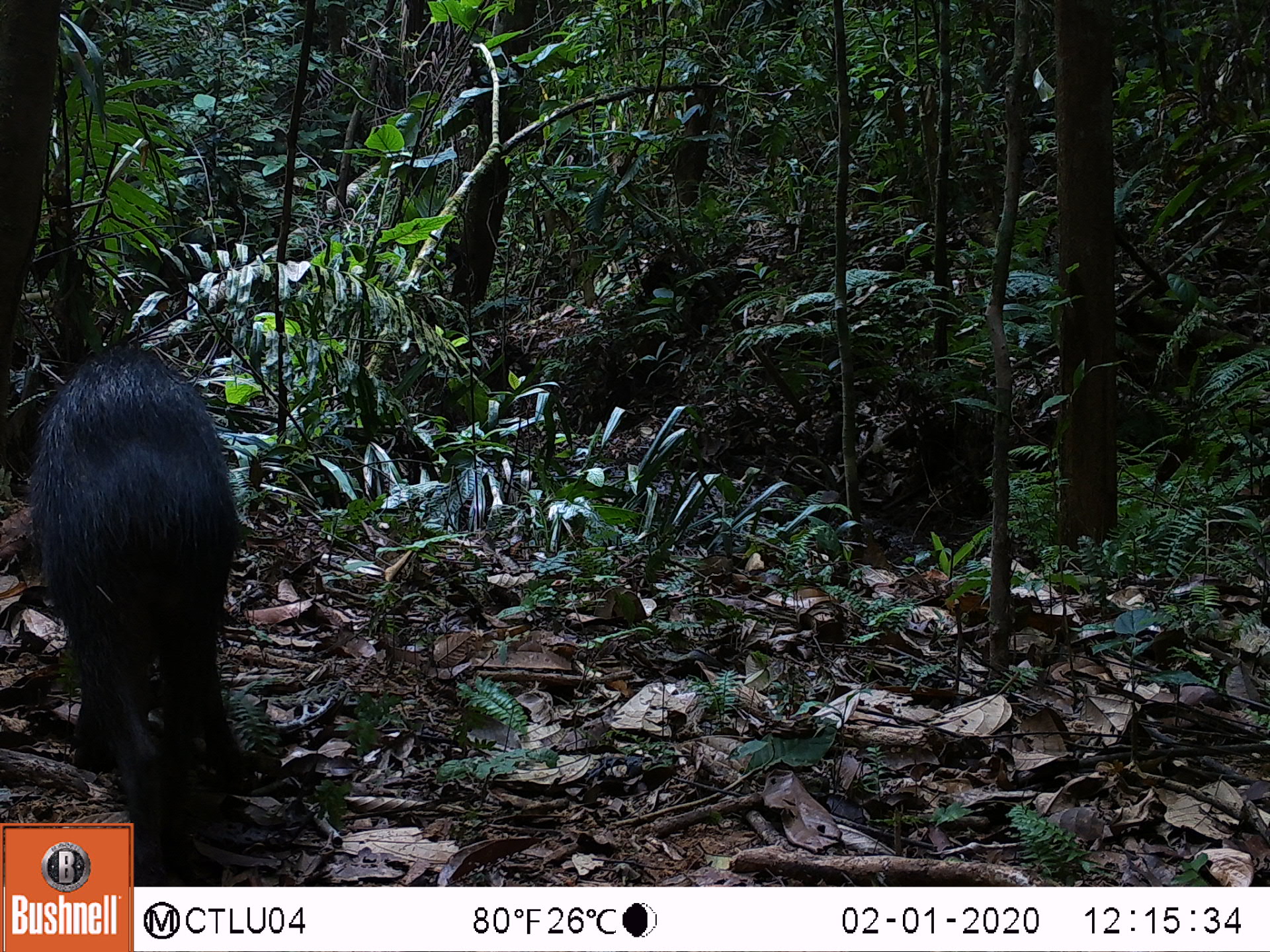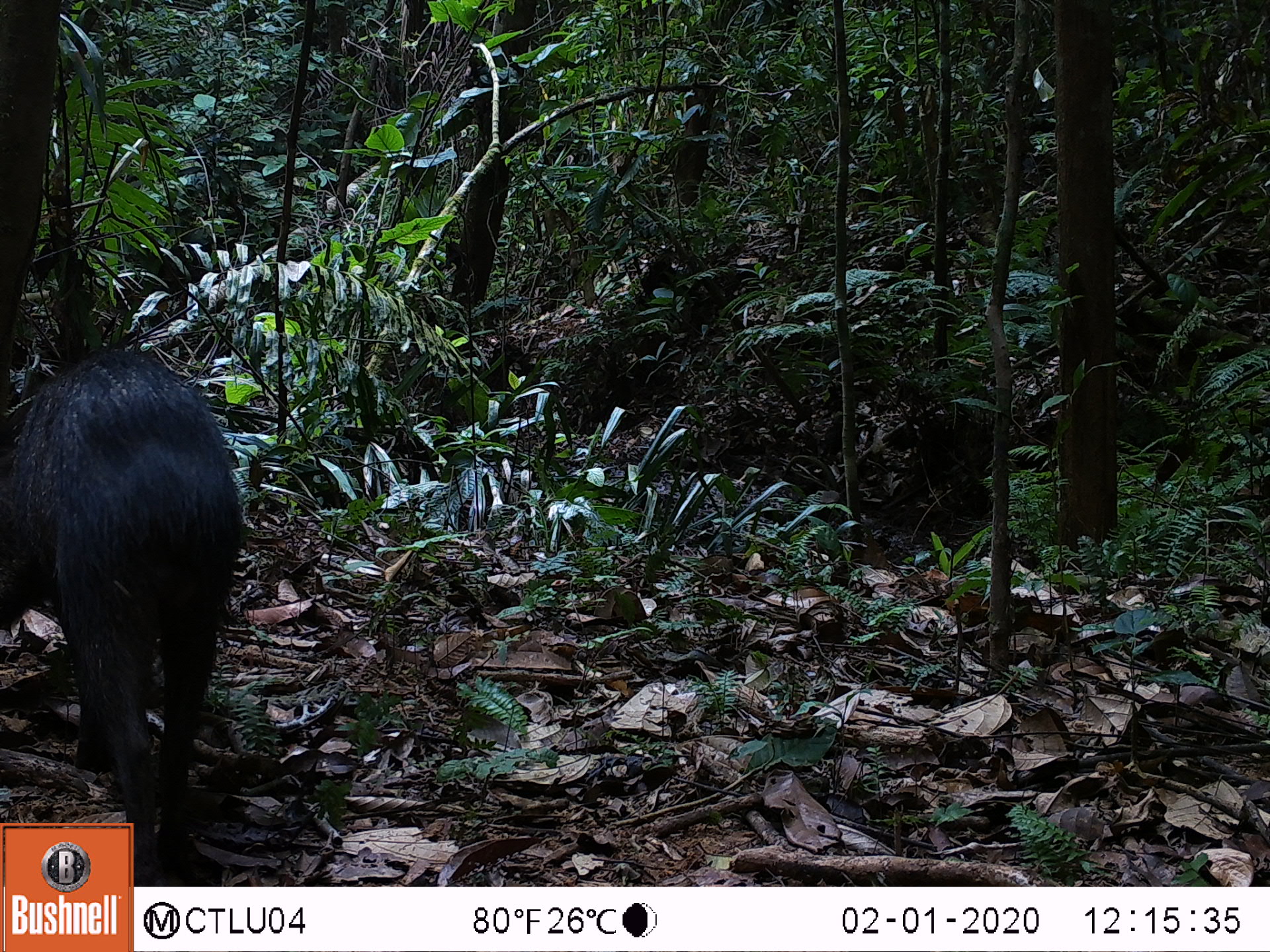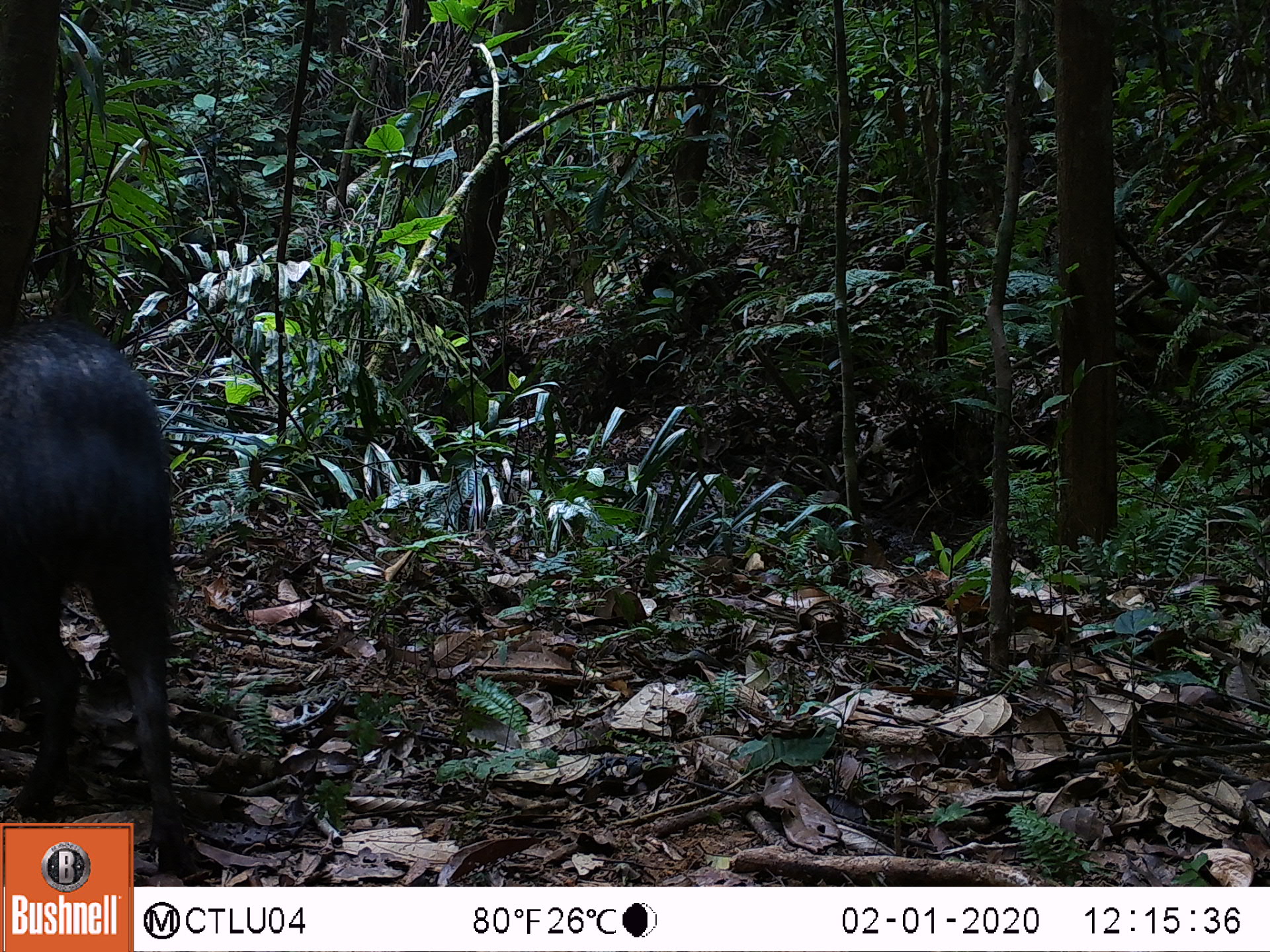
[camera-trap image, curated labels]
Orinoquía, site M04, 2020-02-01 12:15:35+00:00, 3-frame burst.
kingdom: Animalia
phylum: Chordata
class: Mammalia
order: Artiodactyla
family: Tayassuidae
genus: Pecari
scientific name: Pecari tajacu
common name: collared peccary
Collared peccary (Pecari tajacu).